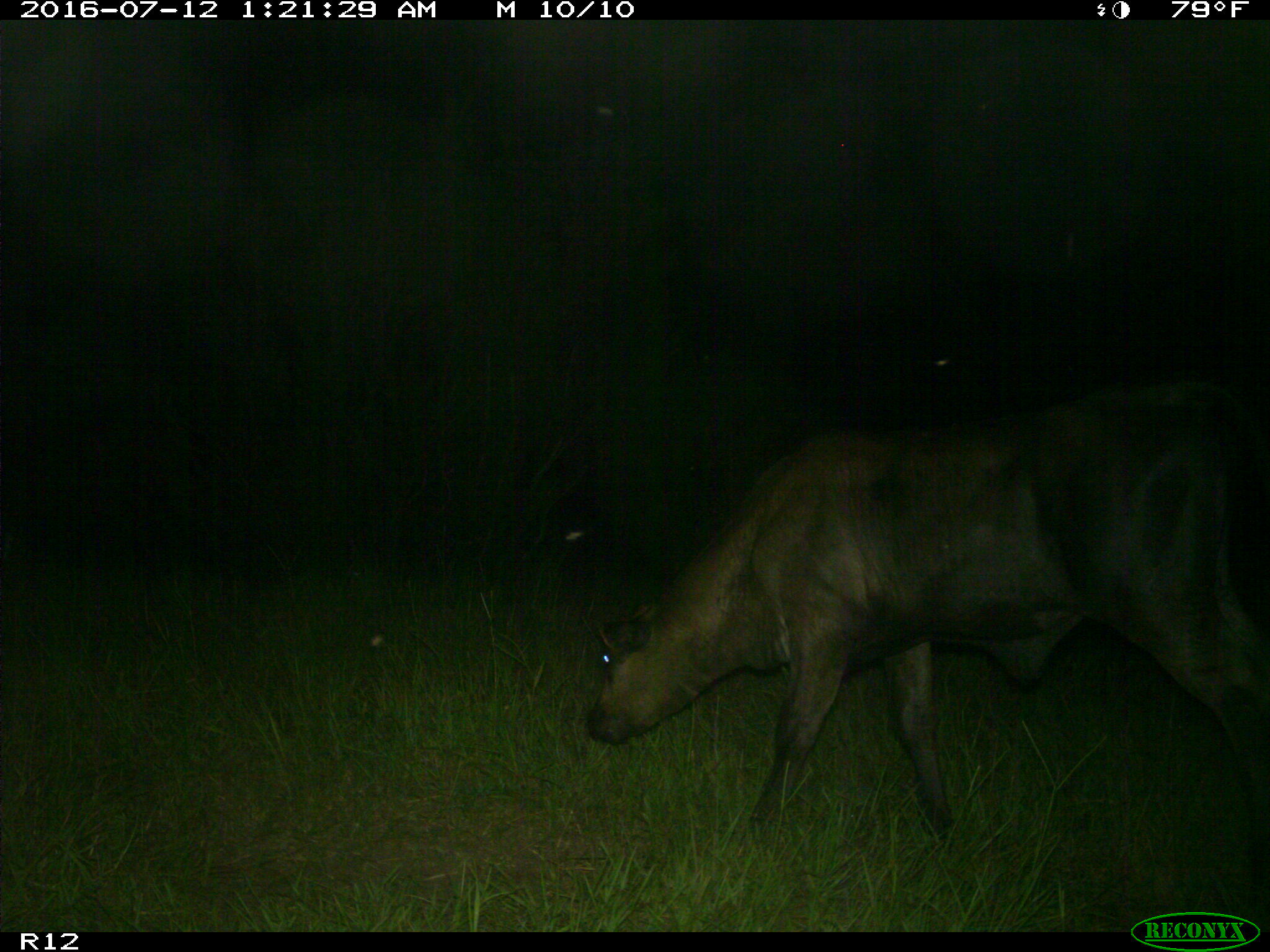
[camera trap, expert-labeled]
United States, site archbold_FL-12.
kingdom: Animalia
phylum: Chordata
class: Mammalia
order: Artiodactyla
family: Bovidae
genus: Bos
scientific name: Bos taurus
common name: domestic cow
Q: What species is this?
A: Bos taurus (domestic cow).